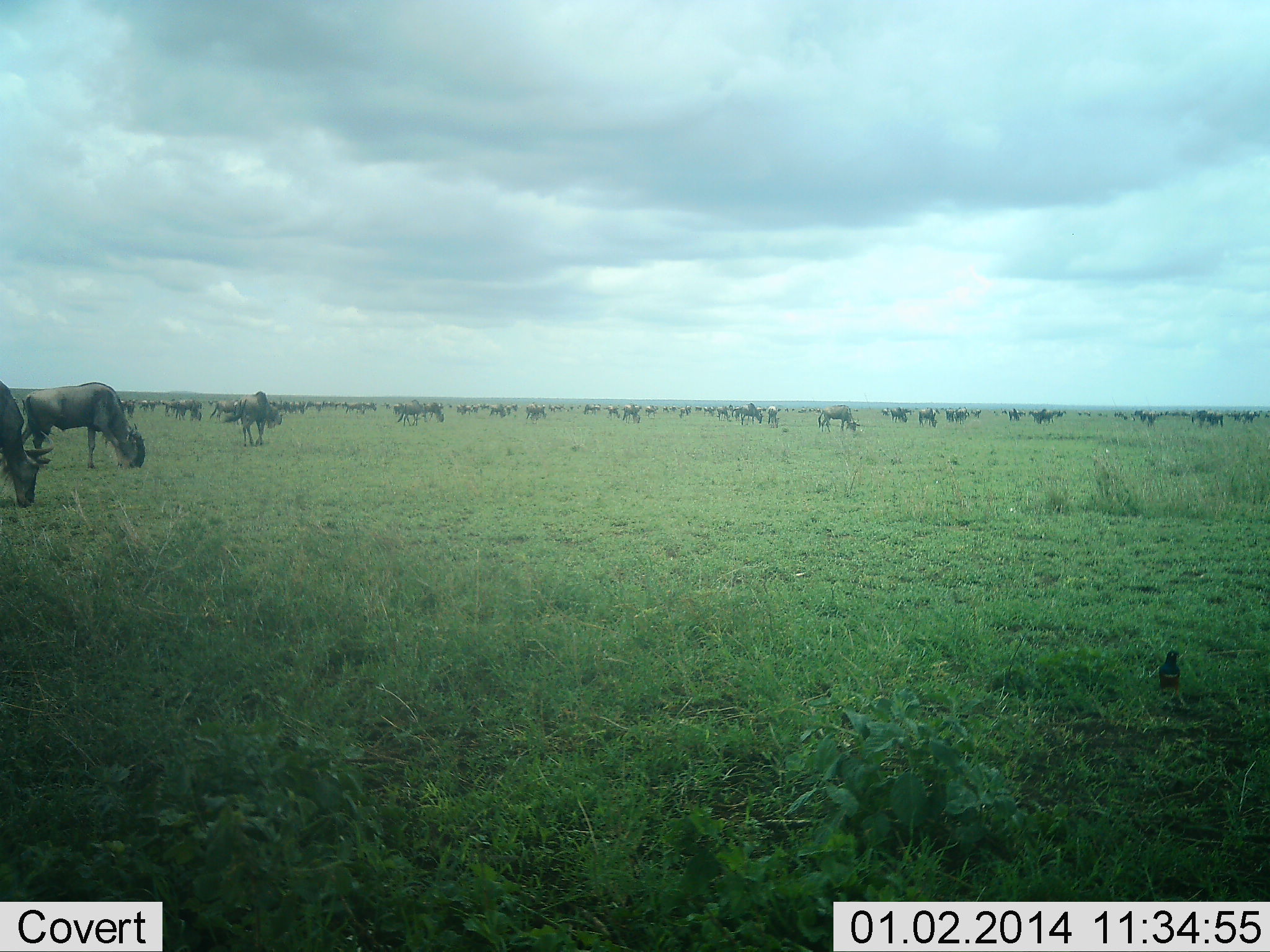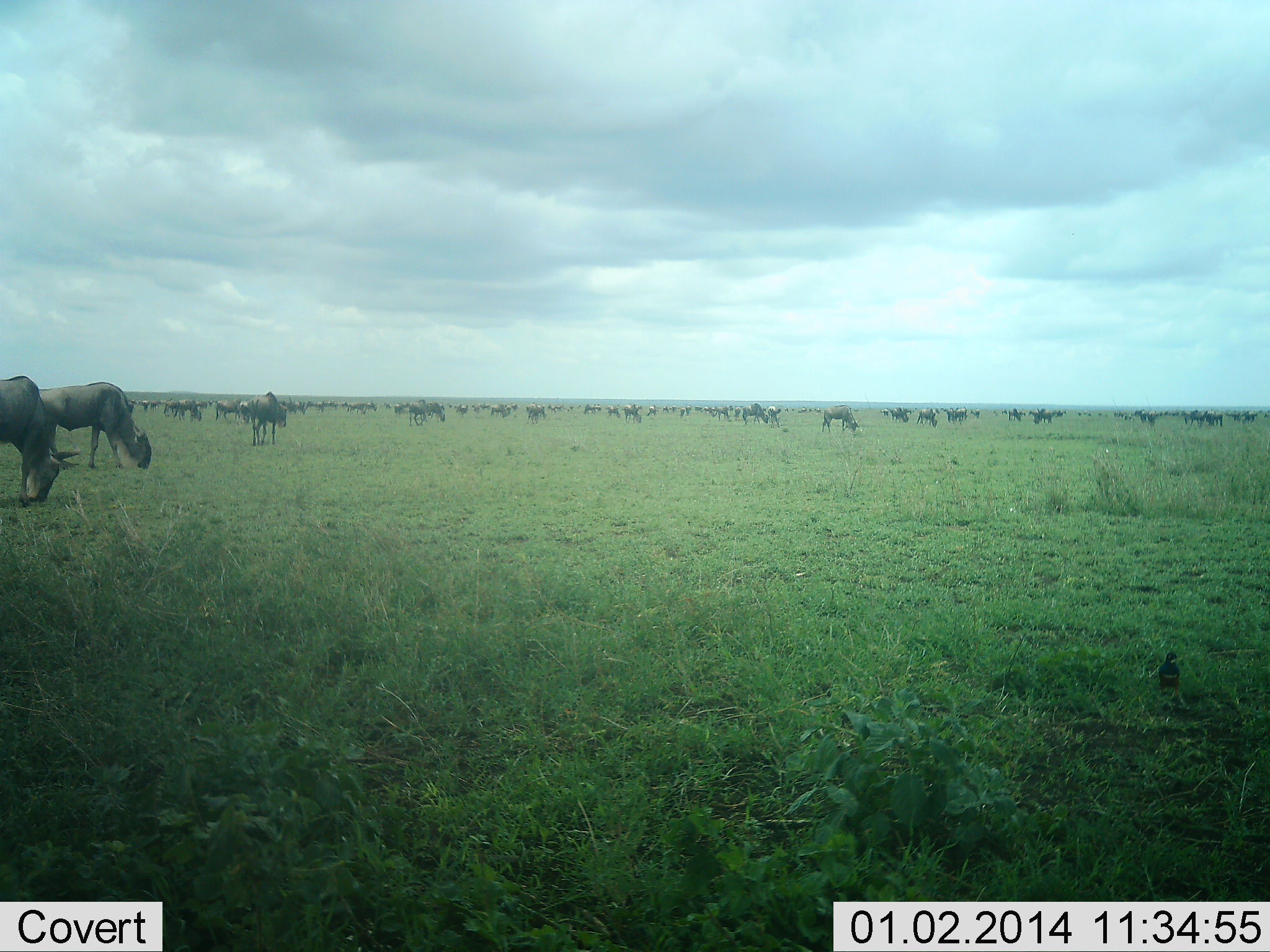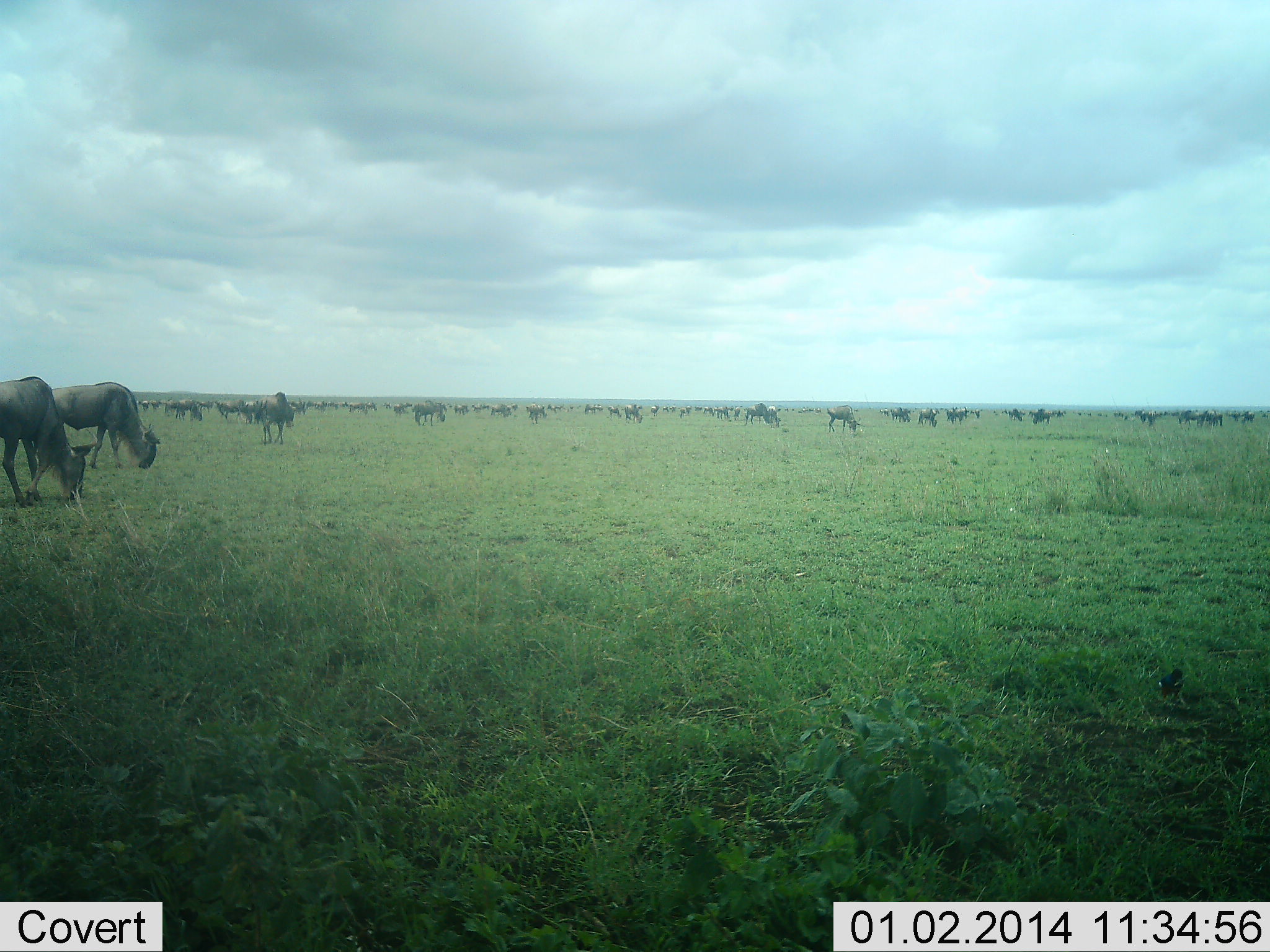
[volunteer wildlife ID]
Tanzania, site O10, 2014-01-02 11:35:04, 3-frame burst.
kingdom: Animalia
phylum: Chordata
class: Mammalia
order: Artiodactyla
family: Bovidae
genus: Connochaetes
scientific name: Connochaetes taurinus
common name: blue wildebeest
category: wildebeest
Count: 51+.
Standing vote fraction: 15%.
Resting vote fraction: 0%.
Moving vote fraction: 46%.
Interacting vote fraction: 0%.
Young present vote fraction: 0%.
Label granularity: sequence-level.